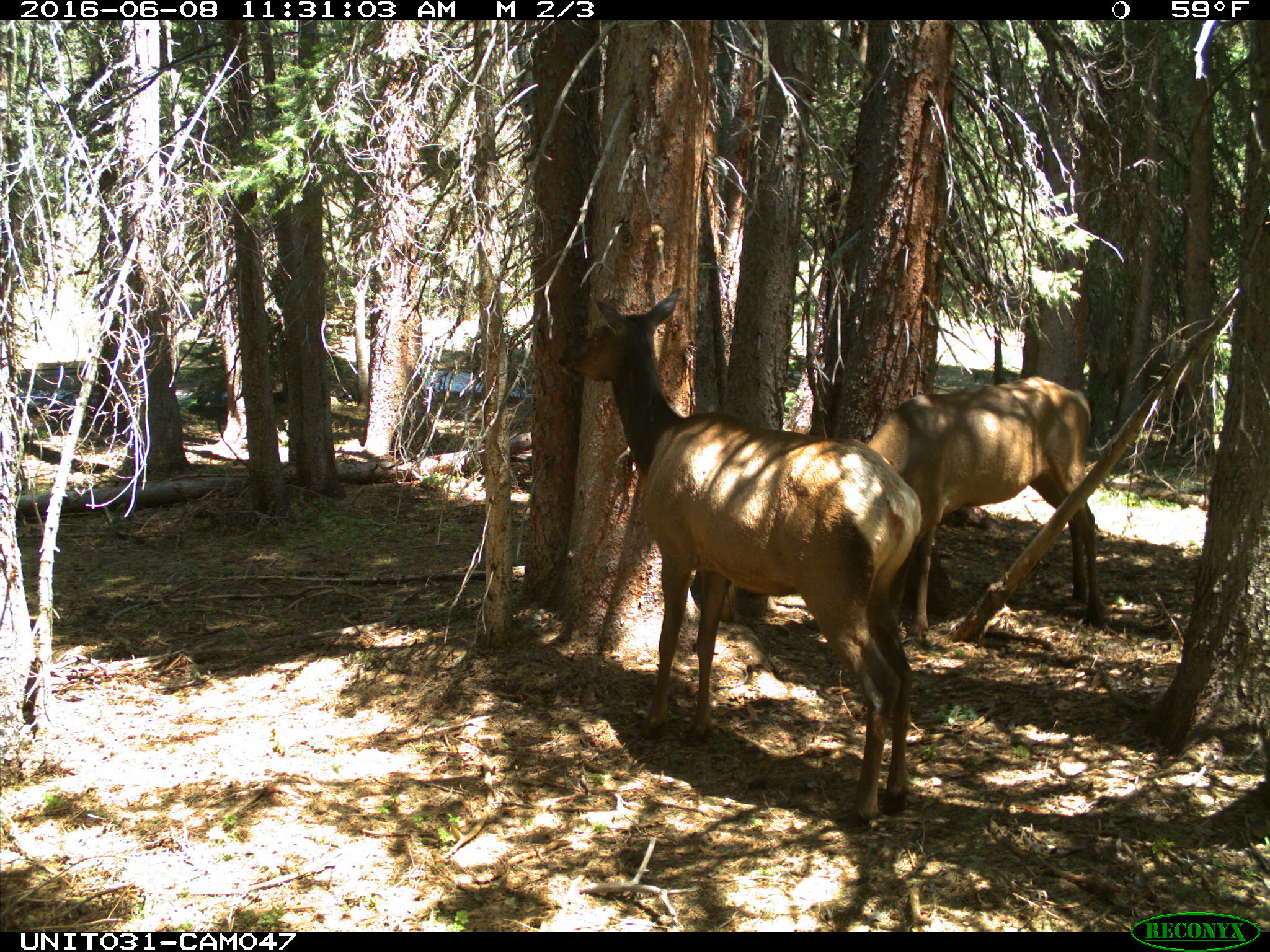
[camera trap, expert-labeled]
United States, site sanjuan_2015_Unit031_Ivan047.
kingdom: Animalia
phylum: Chordata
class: Mammalia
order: Artiodactyla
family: Cervidae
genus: Cervus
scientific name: Cervus elaphus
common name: red deer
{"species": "Cervus elaphus (red deer)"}